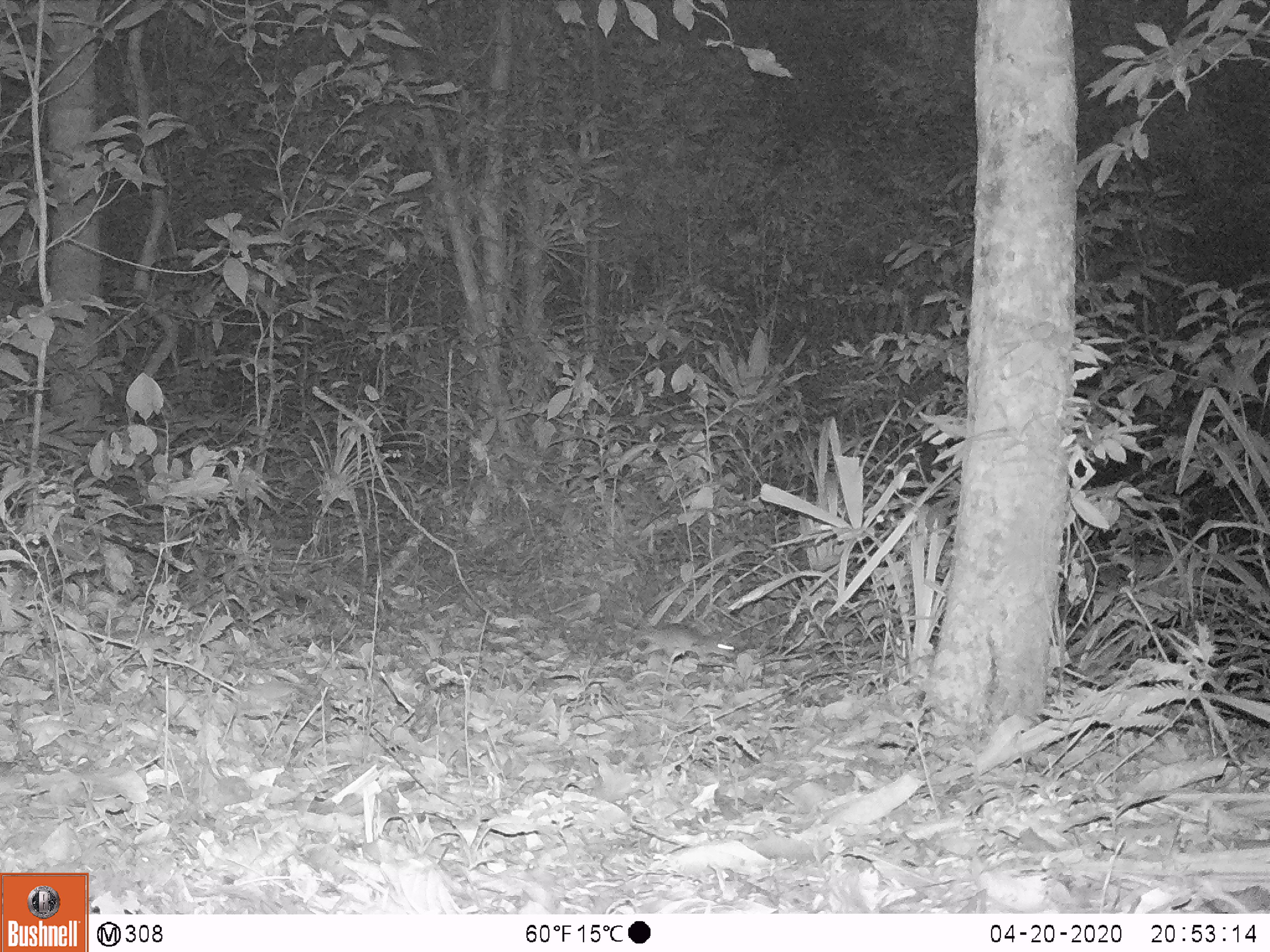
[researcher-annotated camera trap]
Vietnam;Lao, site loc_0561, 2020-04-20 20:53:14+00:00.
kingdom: Animalia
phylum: Chordata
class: Mammalia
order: Rodentia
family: Muridae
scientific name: Muridae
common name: old-world mice and rats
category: unidentified murid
Unidentified murid (old-world mice and rats) (Muridae). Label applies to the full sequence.